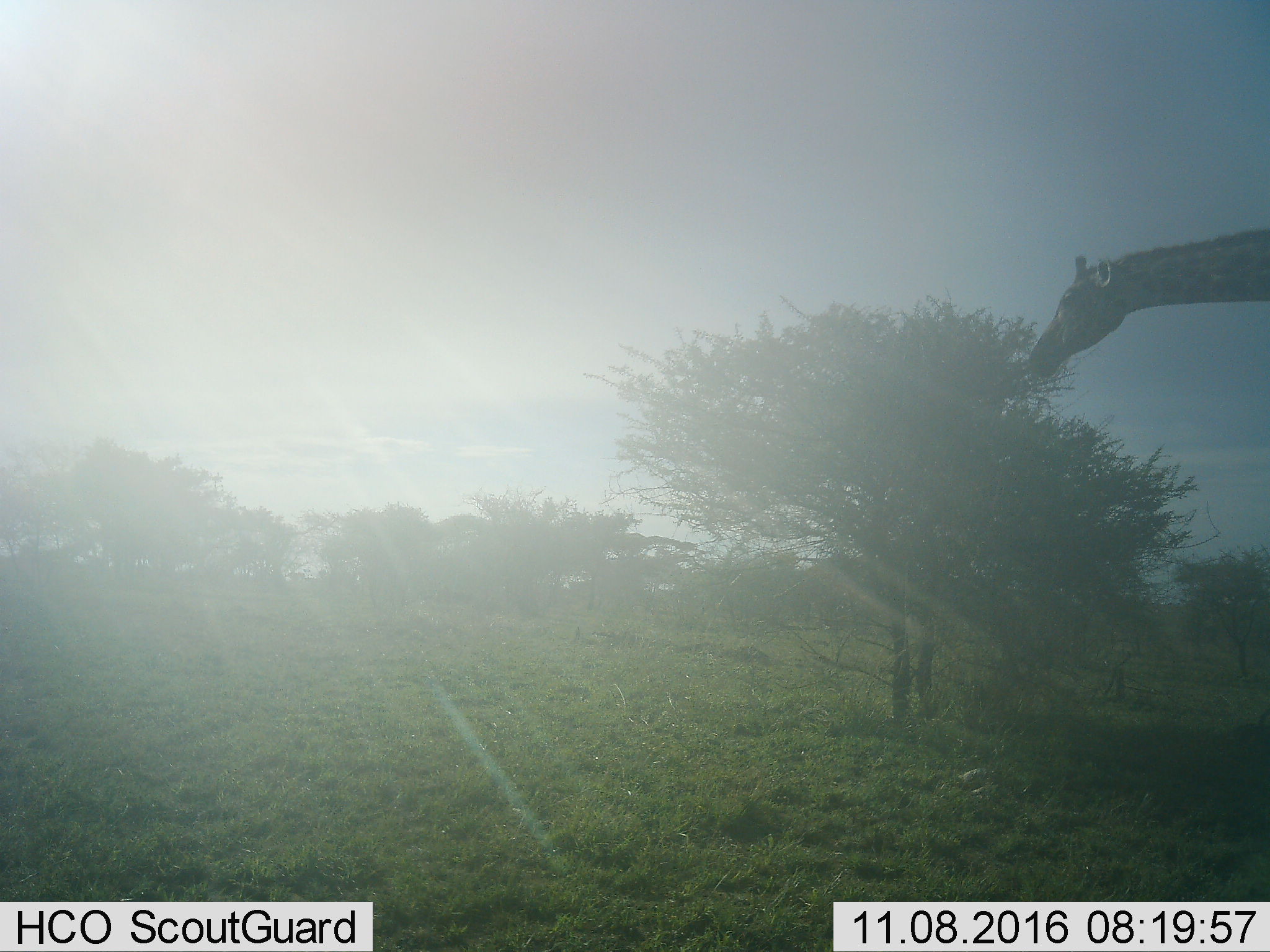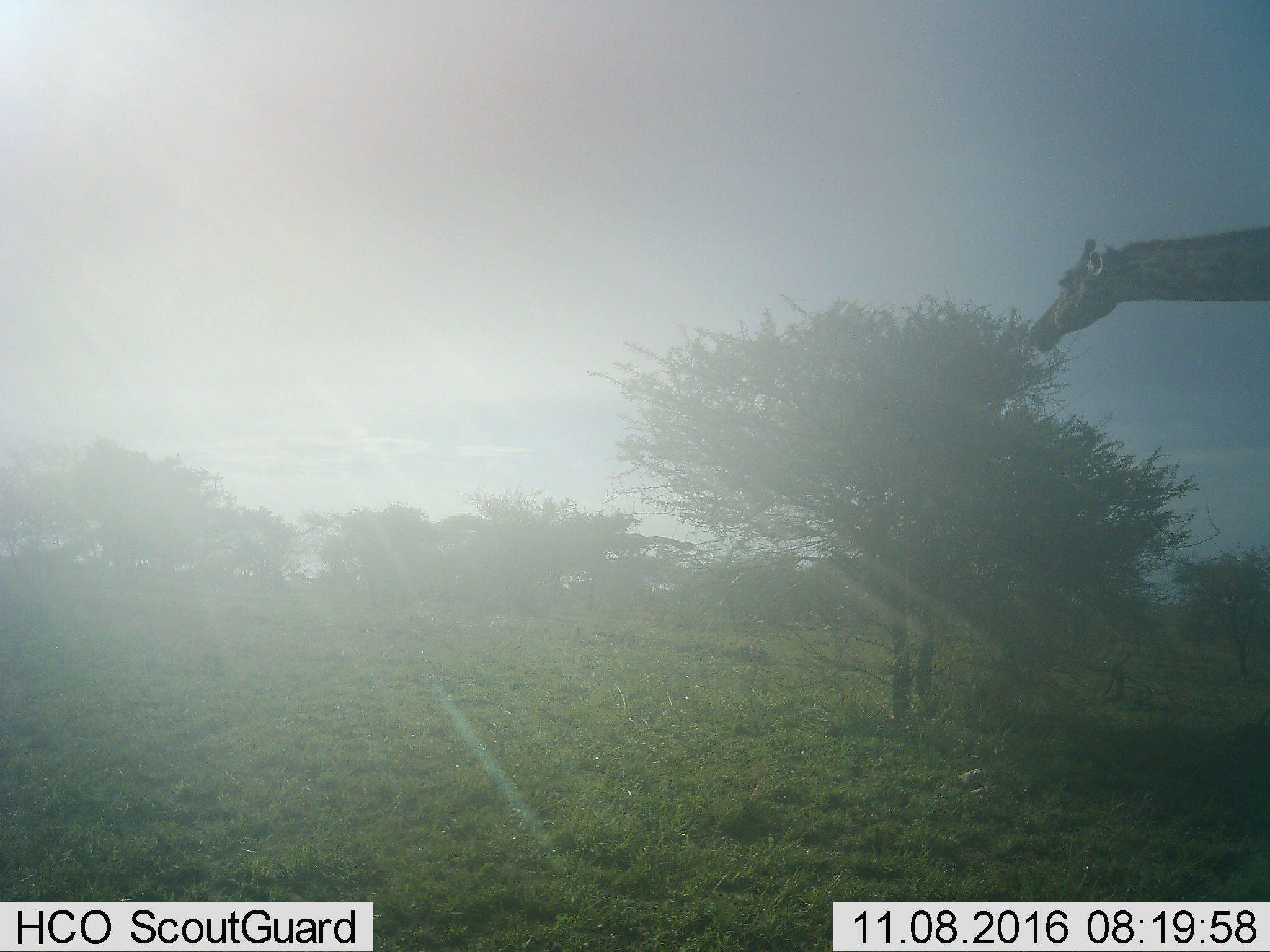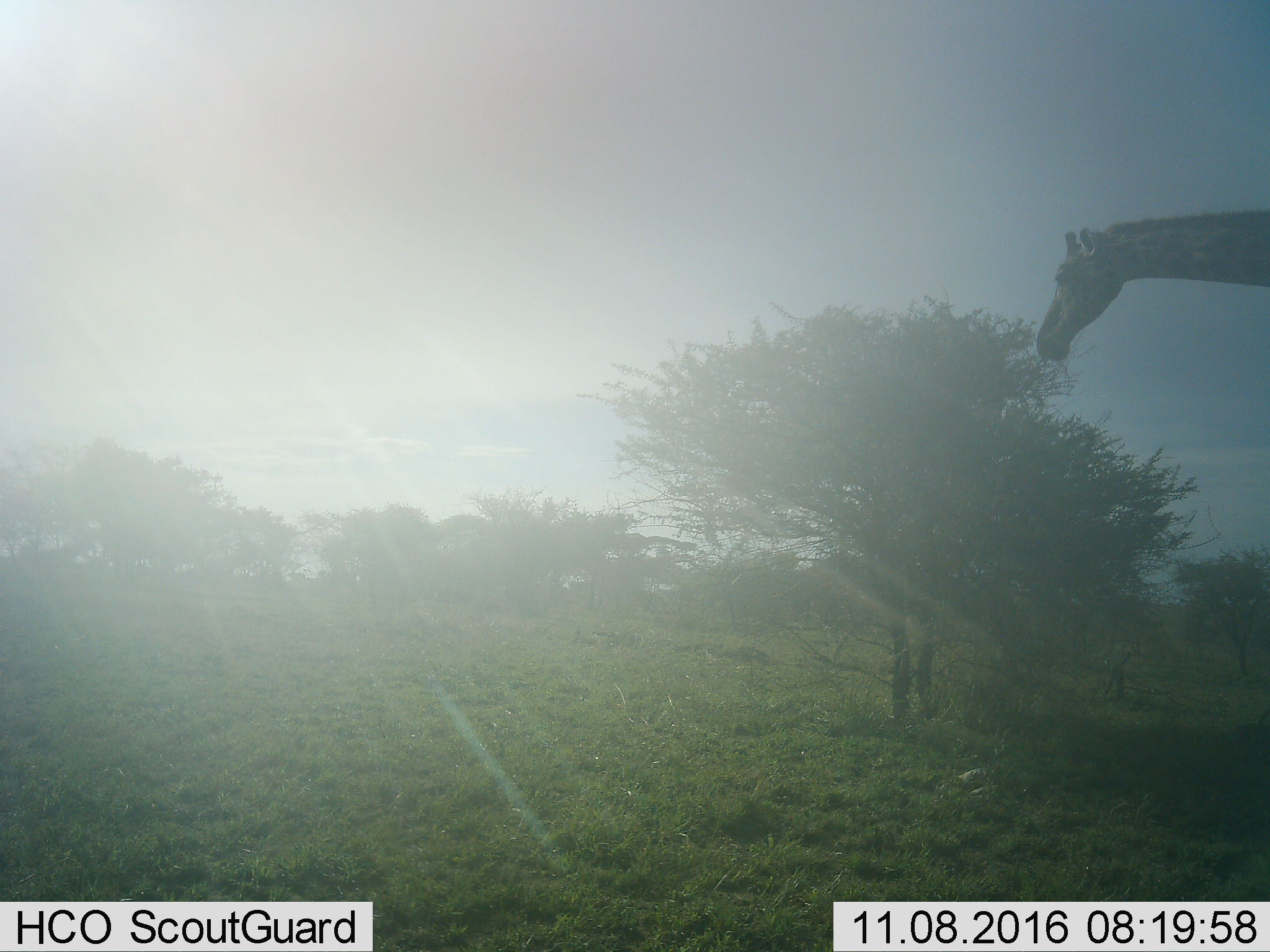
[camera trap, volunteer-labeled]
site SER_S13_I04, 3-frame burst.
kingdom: Animalia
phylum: Chordata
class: Mammalia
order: Artiodactyla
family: Giraffidae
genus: Giraffa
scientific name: Giraffa camelopardalis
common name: giraffe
Giraffe (Giraffa camelopardalis), count 1. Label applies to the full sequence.